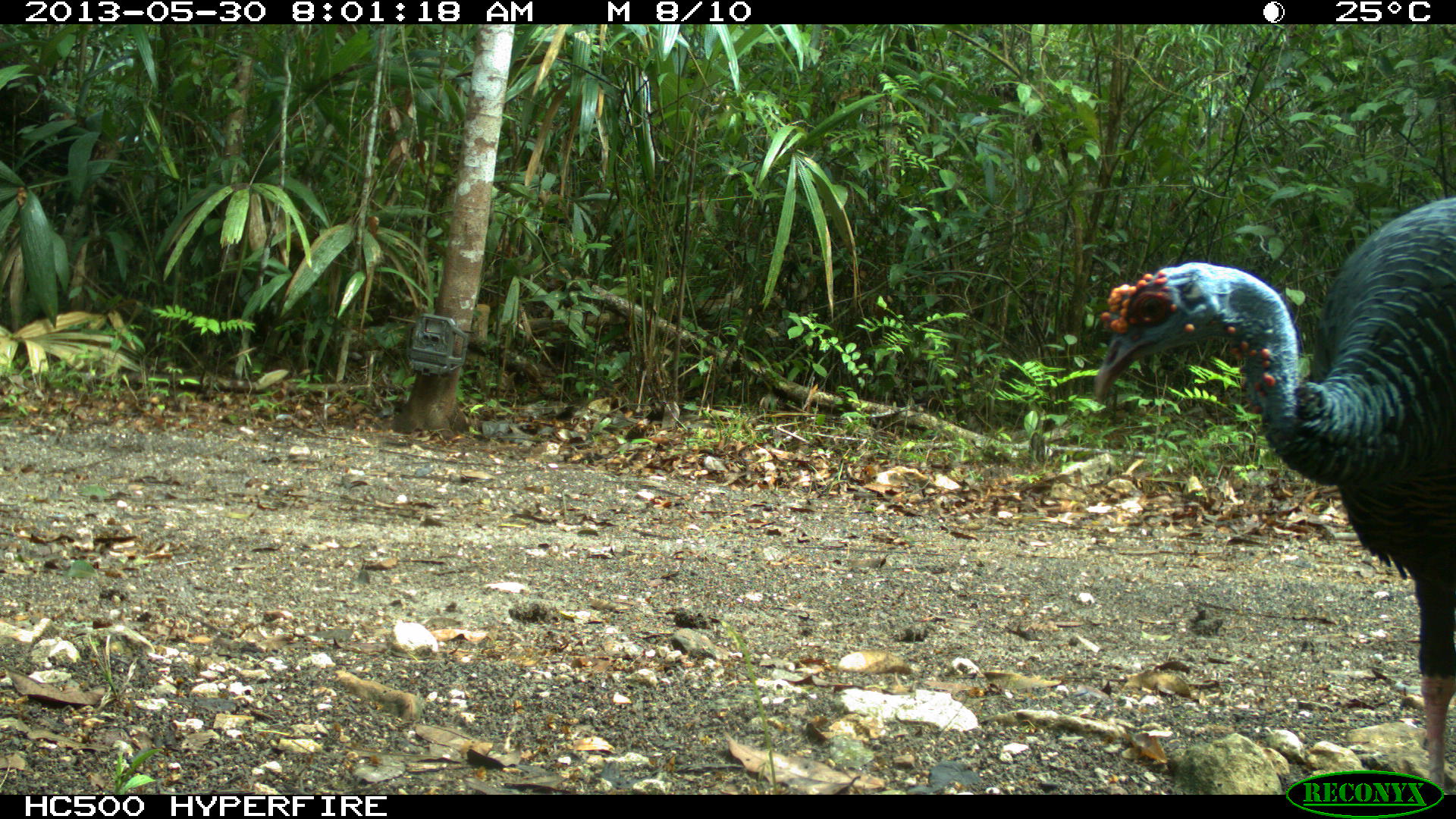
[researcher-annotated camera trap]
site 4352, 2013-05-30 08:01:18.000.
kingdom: Animalia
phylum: Chordata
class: Aves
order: Galliformes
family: Phasianidae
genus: Meleagris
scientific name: Meleagris ocellata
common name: ocellated turkey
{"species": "Meleagris ocellata (ocellated turkey)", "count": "1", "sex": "female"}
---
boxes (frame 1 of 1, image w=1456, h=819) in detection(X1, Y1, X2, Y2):
meleagris ocellata: detection(1090, 190, 1456, 790)